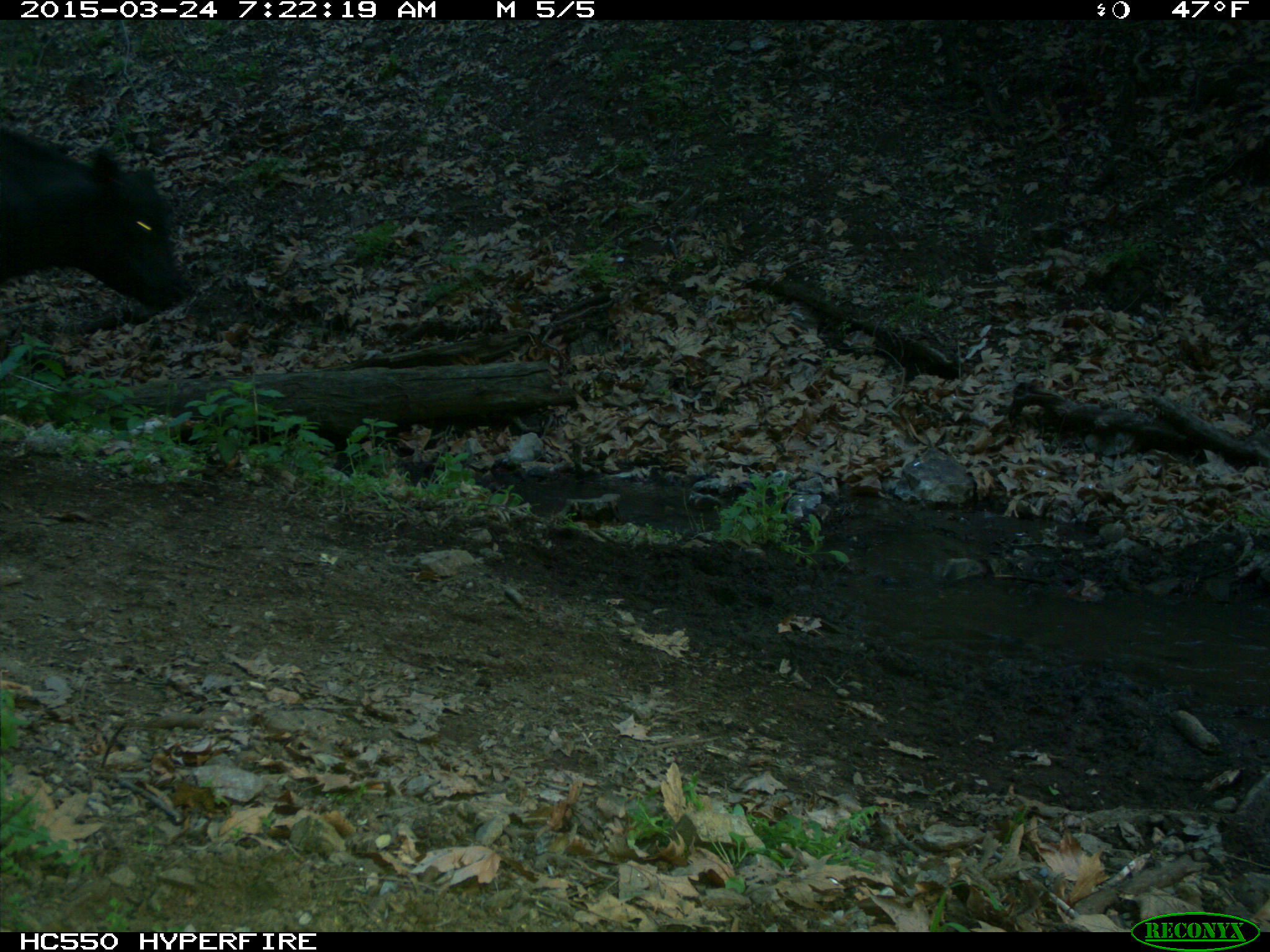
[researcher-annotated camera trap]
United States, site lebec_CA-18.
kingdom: Animalia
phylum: Chordata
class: Mammalia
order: Artiodactyla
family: Bovidae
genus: Bos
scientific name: Bos taurus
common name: domestic cow